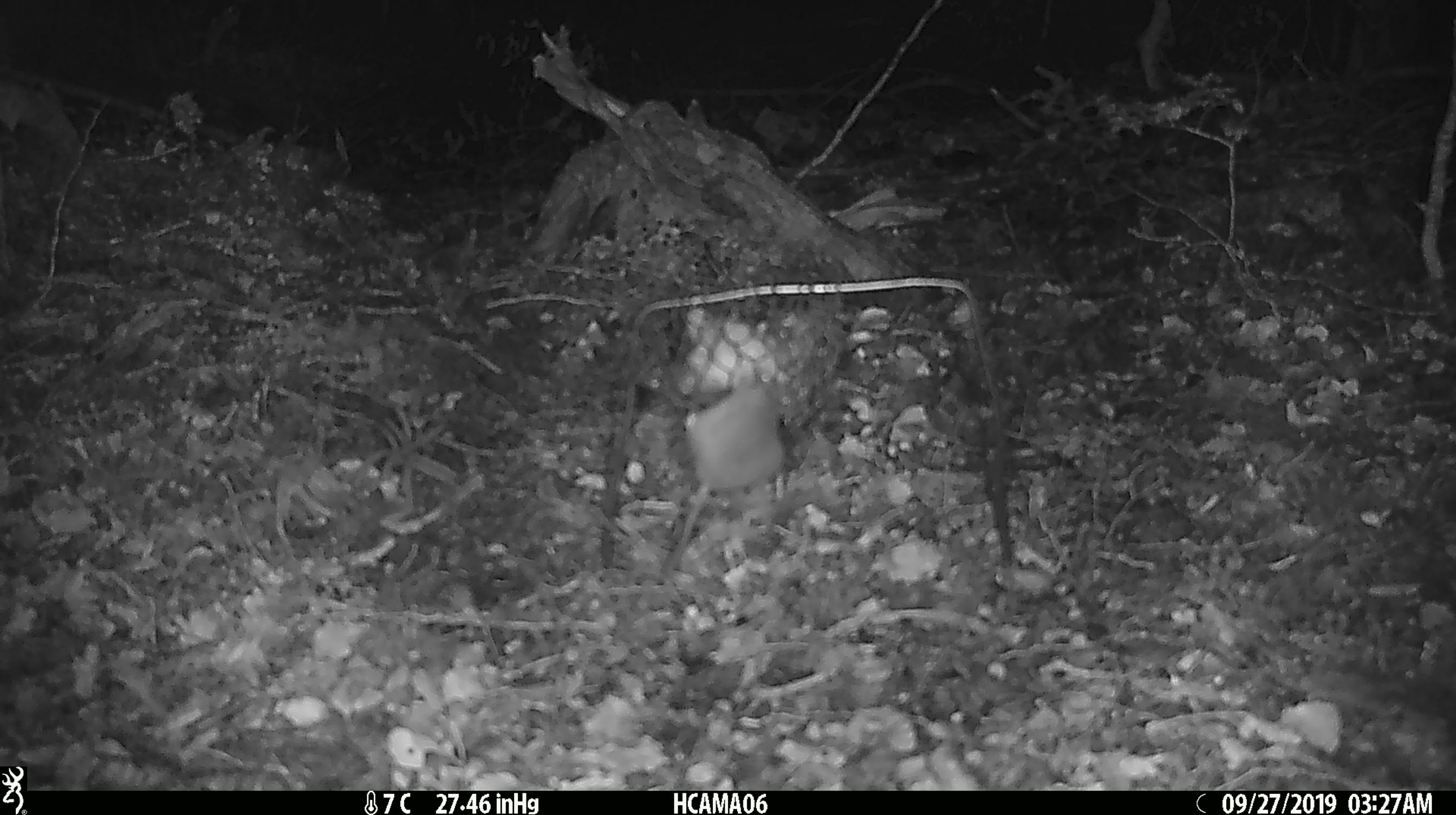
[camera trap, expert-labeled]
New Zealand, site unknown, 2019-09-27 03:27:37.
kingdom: Animalia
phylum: Chordata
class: Mammalia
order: Rodentia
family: Muridae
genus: Mus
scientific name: Mus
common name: mouse